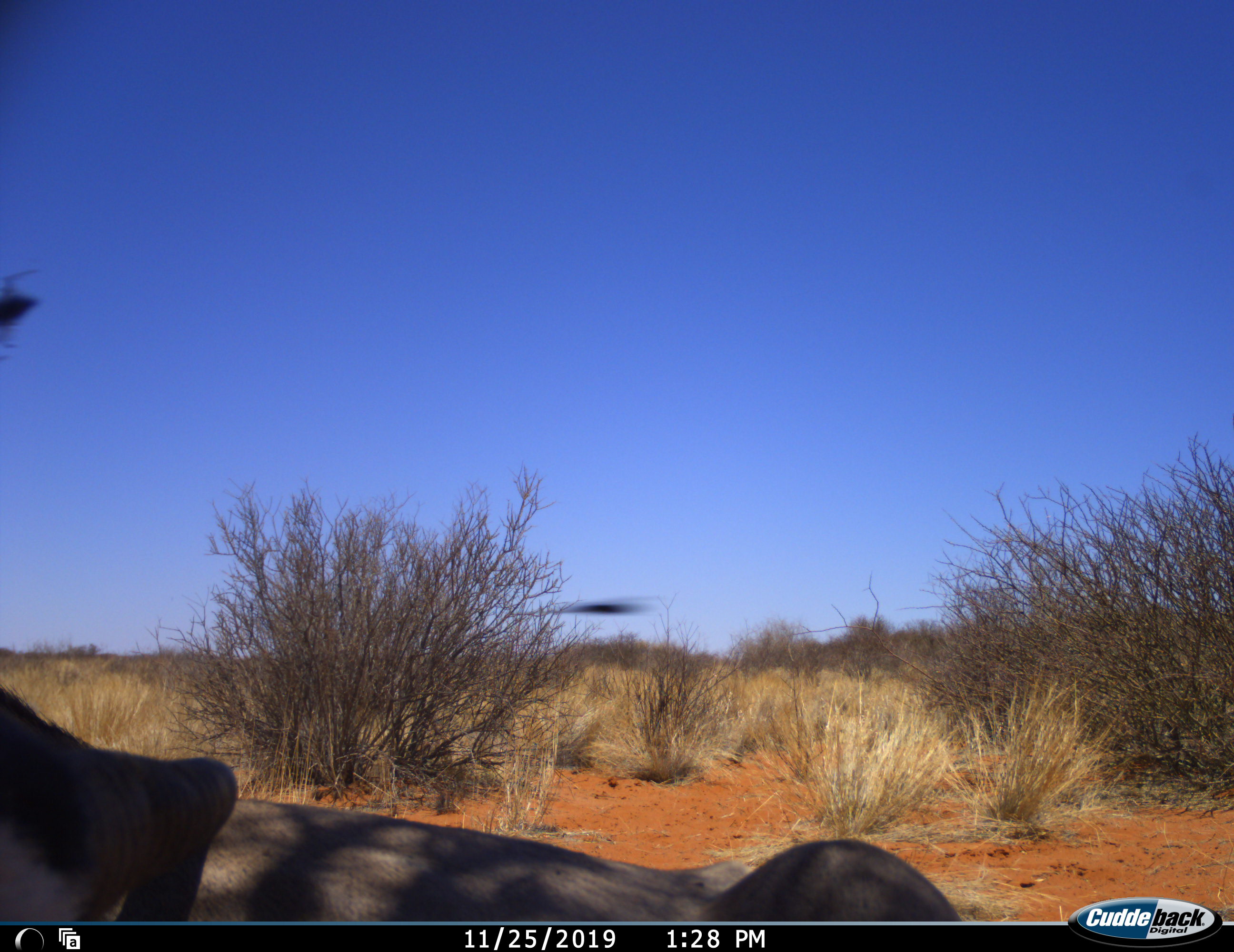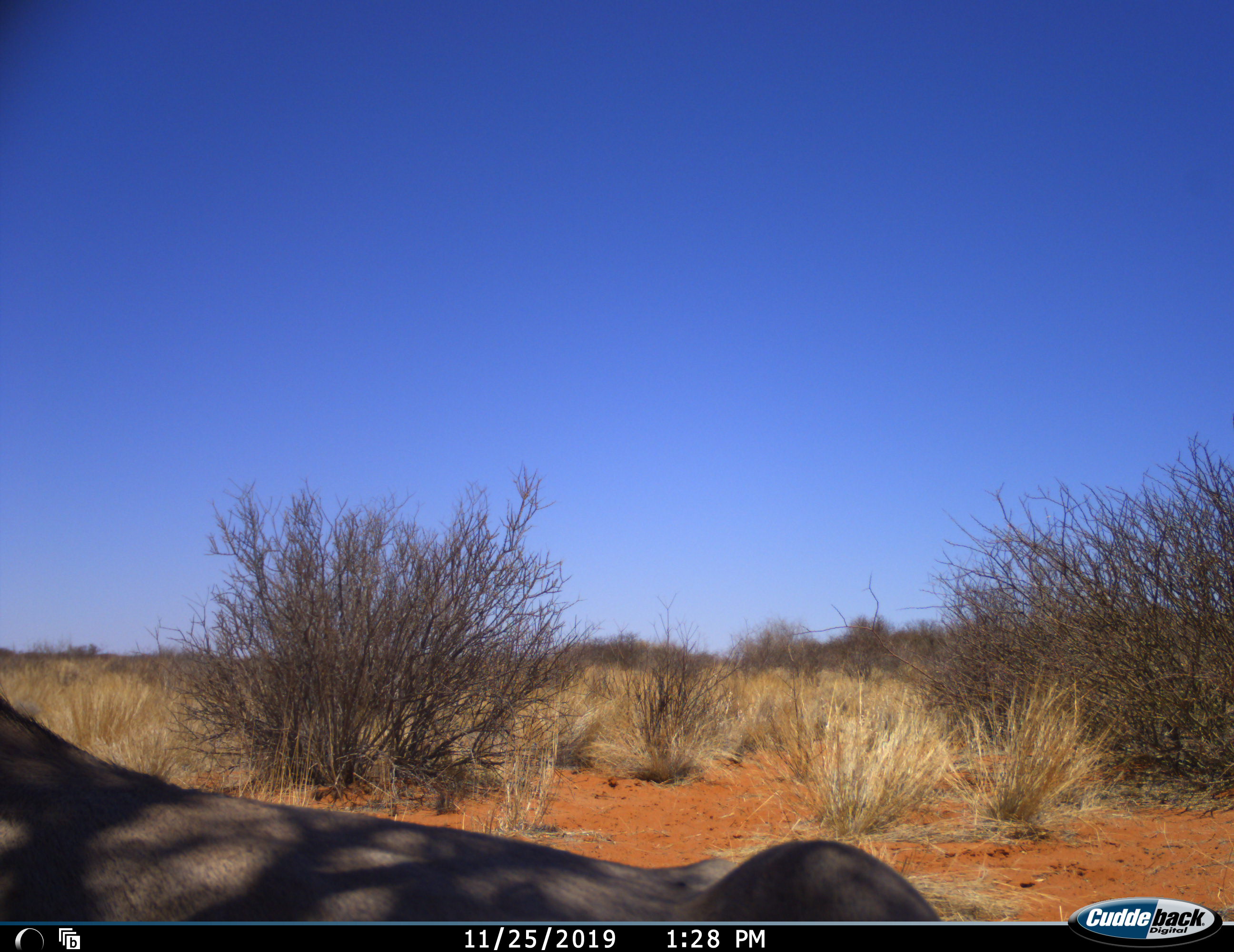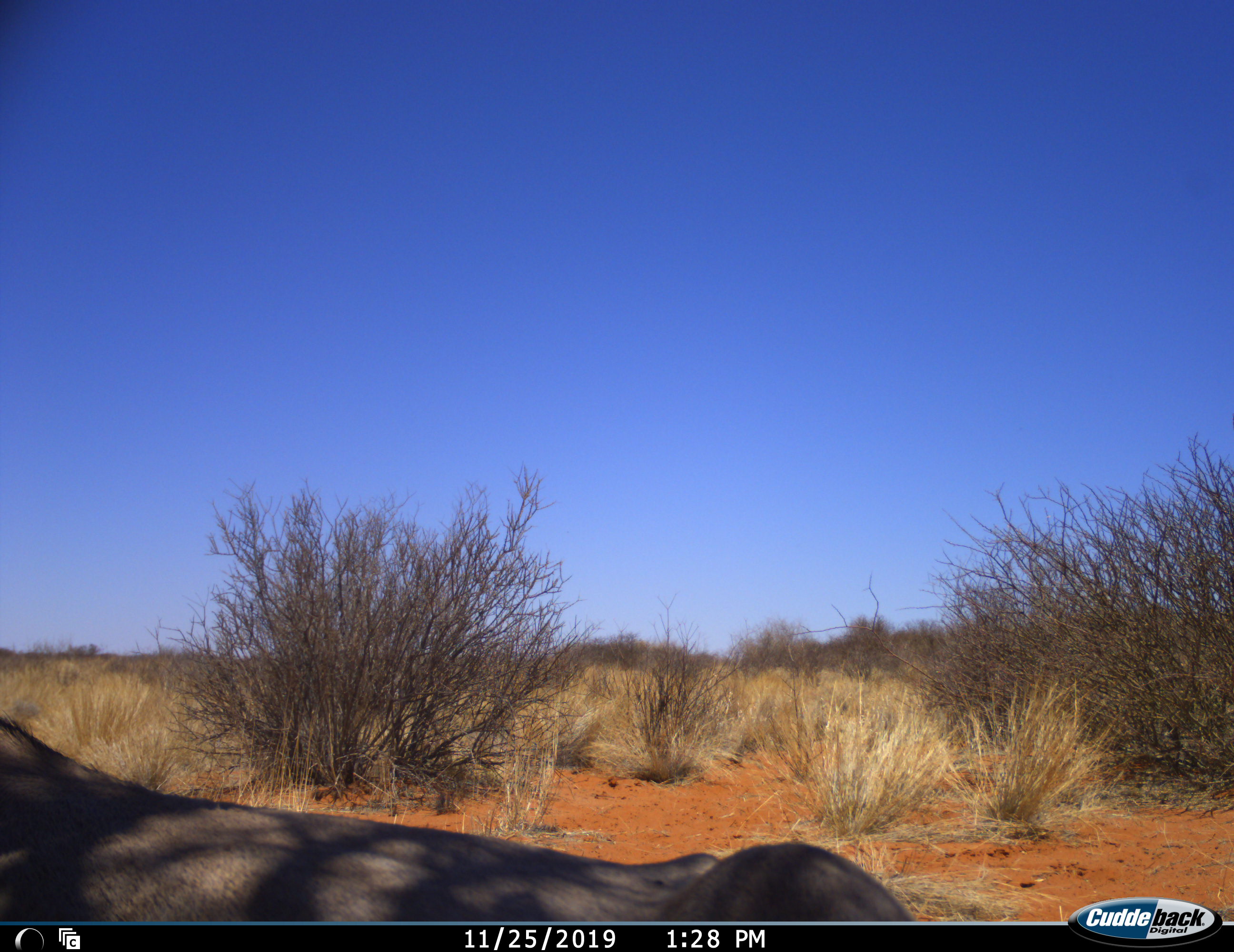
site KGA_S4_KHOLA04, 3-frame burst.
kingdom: Animalia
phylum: Chordata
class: Mammalia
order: Artiodactyla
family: Bovidae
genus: Oryx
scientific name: Oryx gazella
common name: gemsbok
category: oryx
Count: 1.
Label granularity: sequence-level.